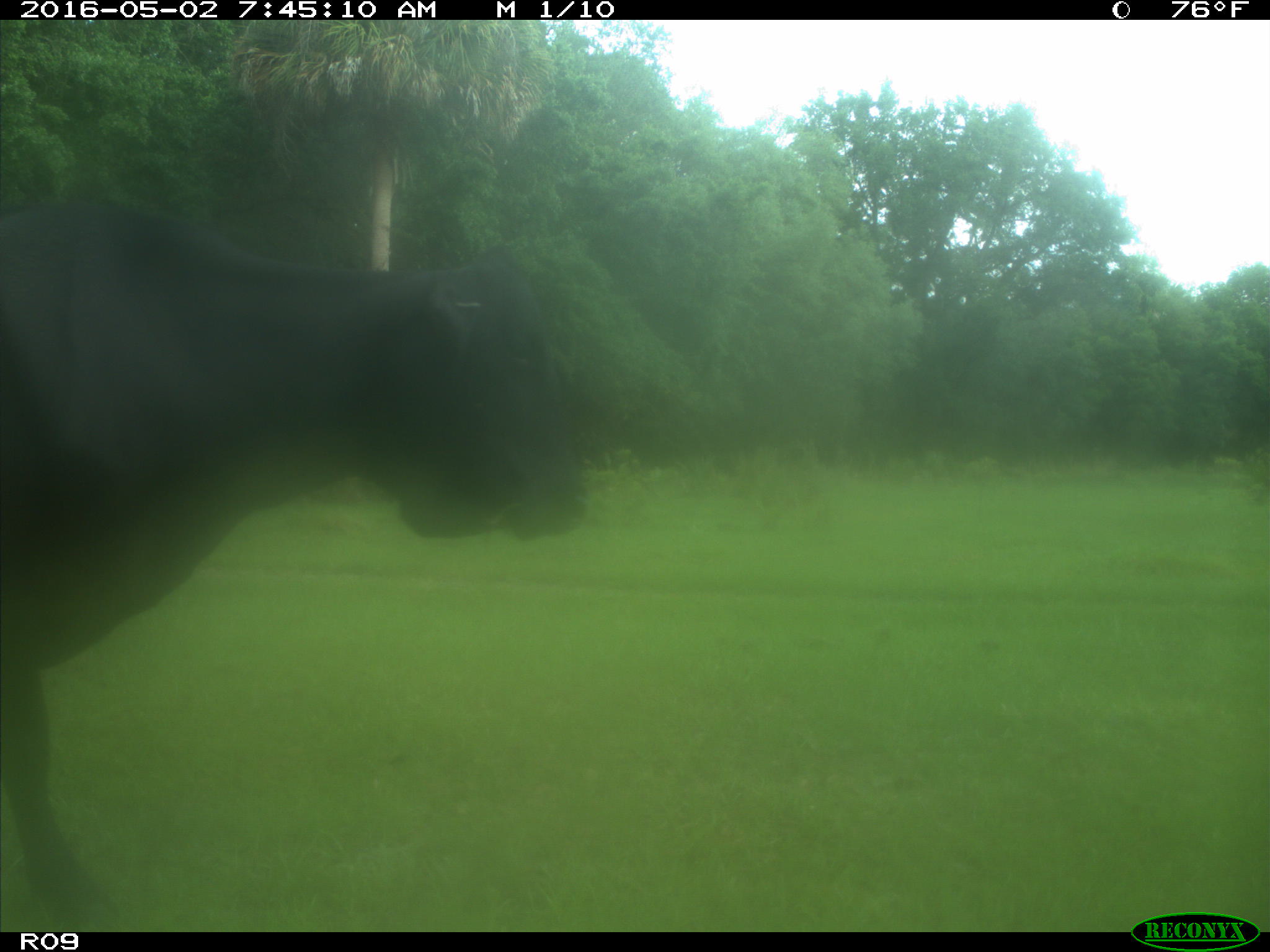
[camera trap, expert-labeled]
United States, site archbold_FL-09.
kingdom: Animalia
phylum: Chordata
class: Mammalia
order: Artiodactyla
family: Bovidae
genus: Bos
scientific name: Bos taurus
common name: domestic cow